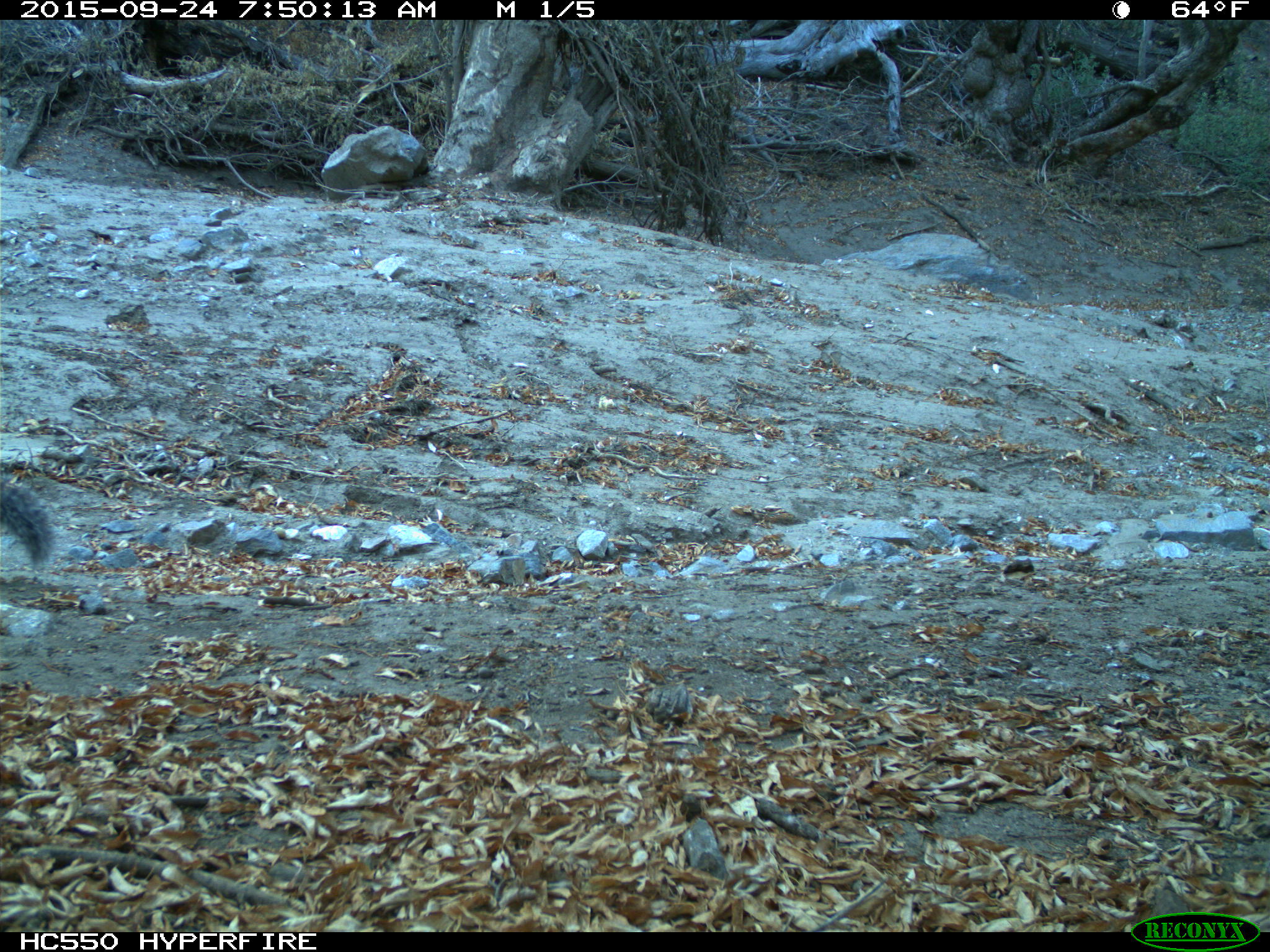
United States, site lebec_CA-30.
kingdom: Animalia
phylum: Chordata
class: Mammalia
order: Rodentia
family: Sciuridae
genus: Sciurus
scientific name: Sciurus carolinensis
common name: eastern gray squirrel